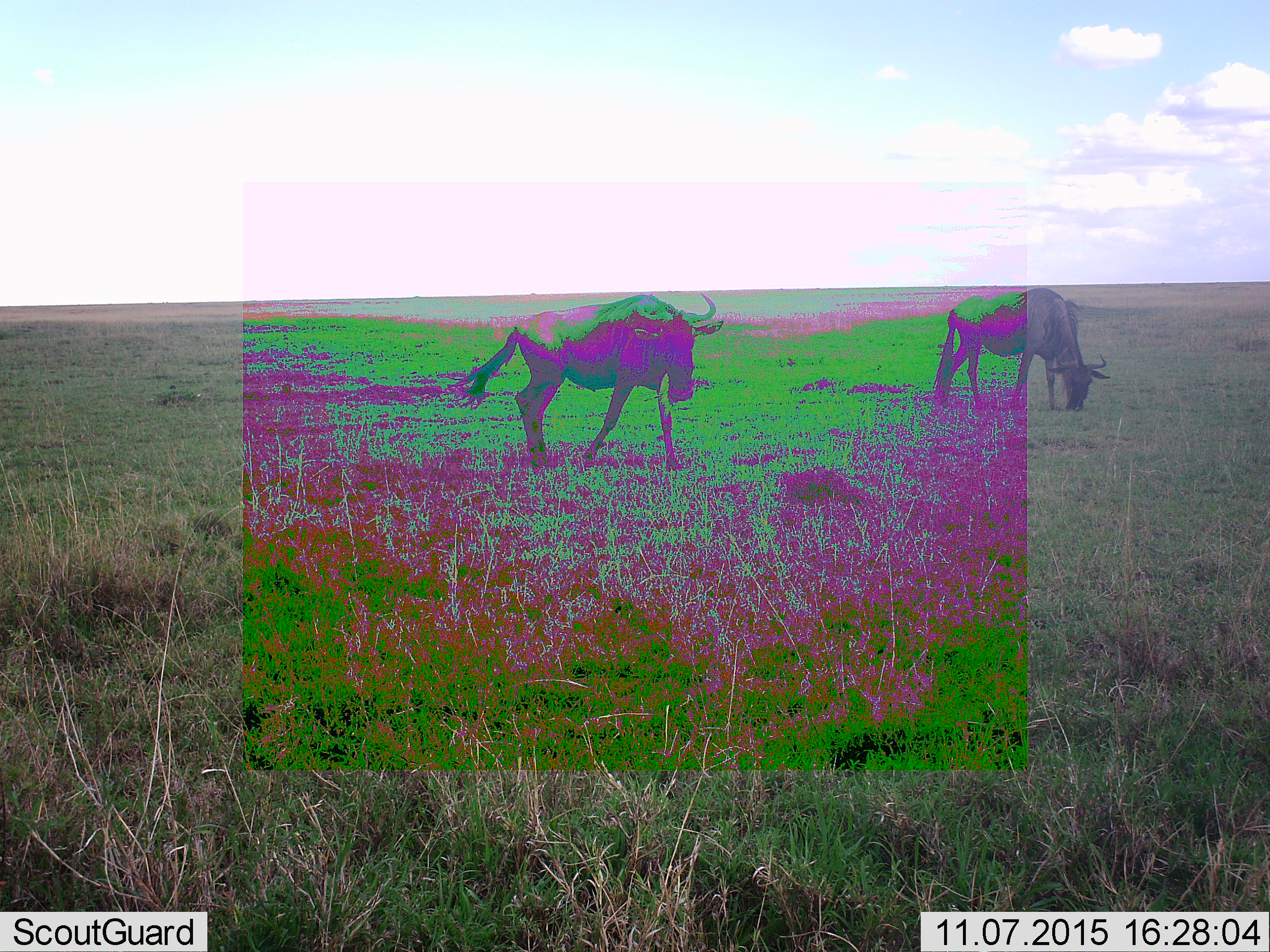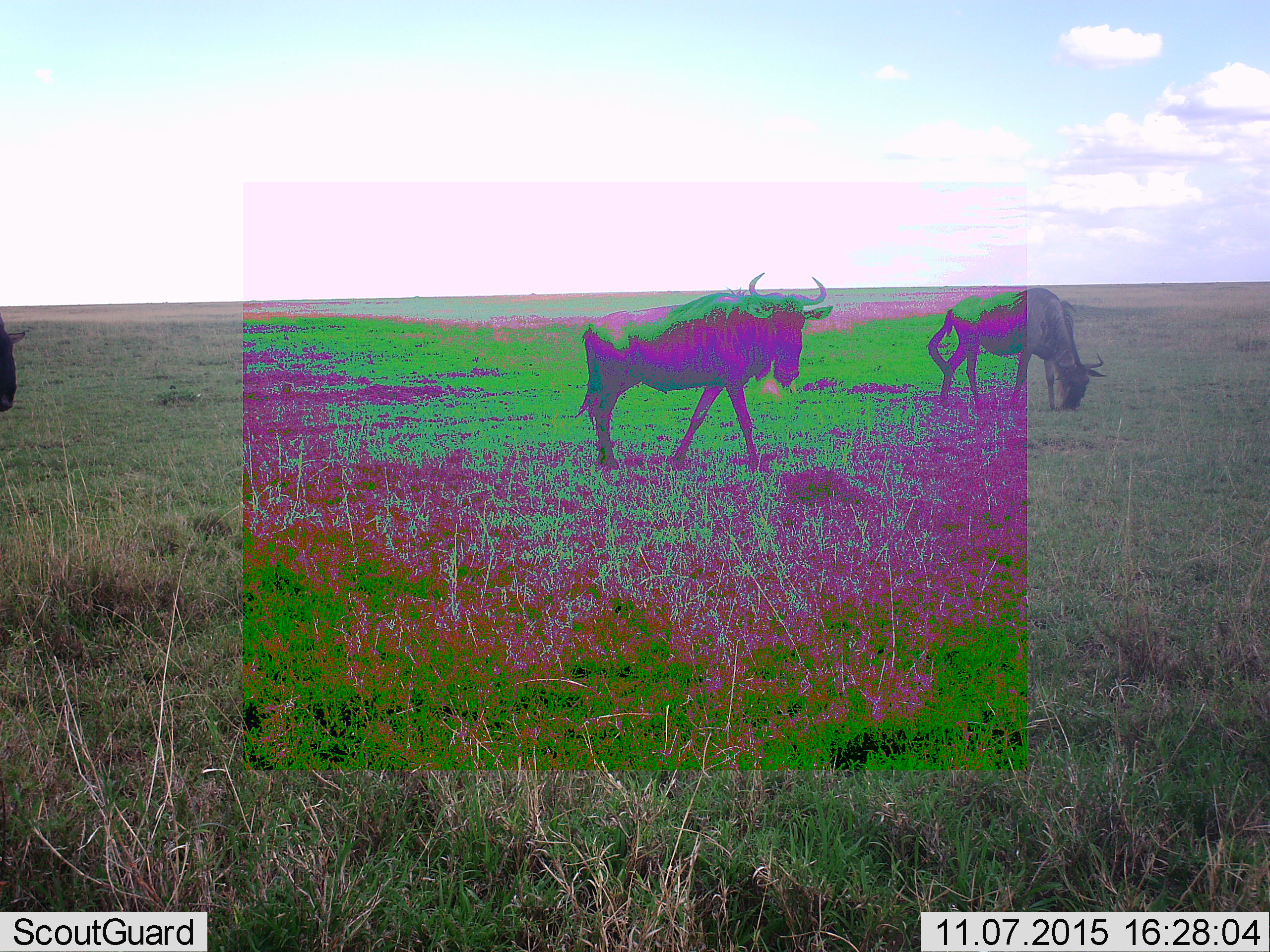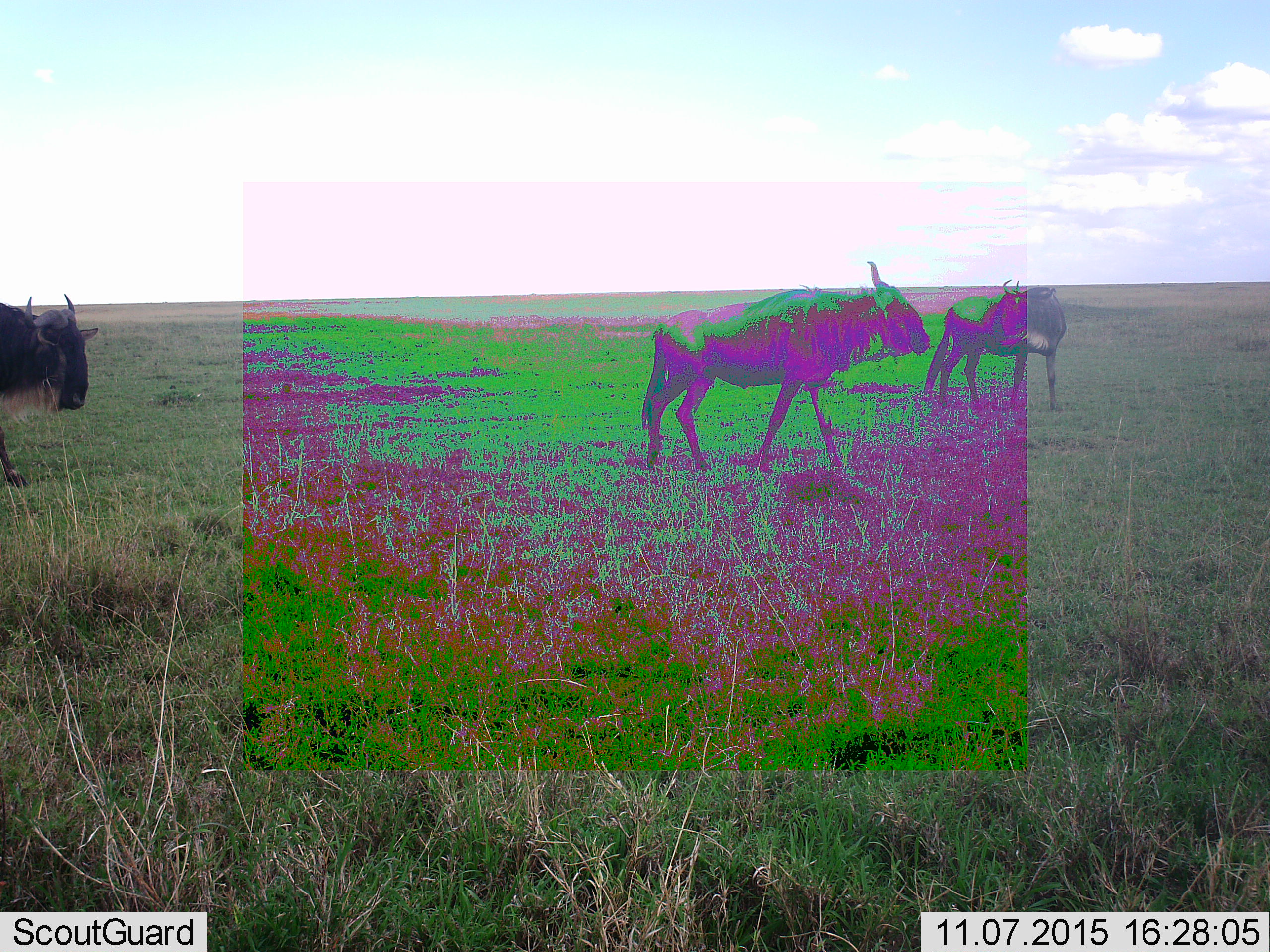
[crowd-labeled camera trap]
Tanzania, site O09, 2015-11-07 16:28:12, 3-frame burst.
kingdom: Animalia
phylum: Chordata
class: Mammalia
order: Artiodactyla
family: Bovidae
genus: Connochaetes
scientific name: Connochaetes taurinus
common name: blue wildebeest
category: wildebeest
Wildebeest (blue wildebeest) (Connochaetes taurinus), count 3. Behavior (volunteer vote fractions): standing 14%, resting 0%, moving 100%, interacting 0%. Young present (vote fraction): 0%. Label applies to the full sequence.